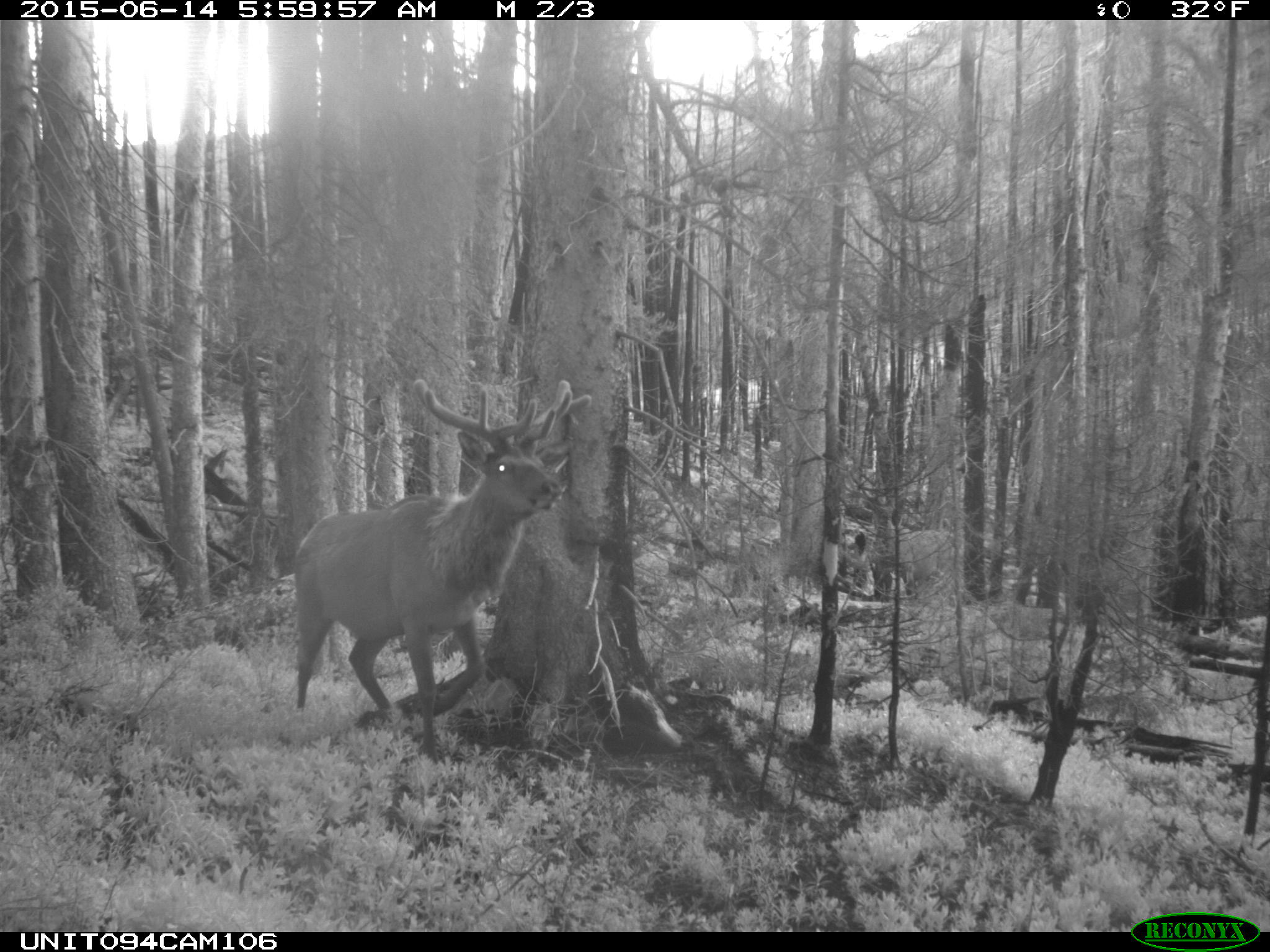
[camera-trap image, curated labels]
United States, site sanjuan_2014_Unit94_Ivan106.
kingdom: Animalia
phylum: Chordata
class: Mammalia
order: Artiodactyla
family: Cervidae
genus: Cervus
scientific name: Cervus elaphus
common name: red deer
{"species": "Cervus elaphus (red deer)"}